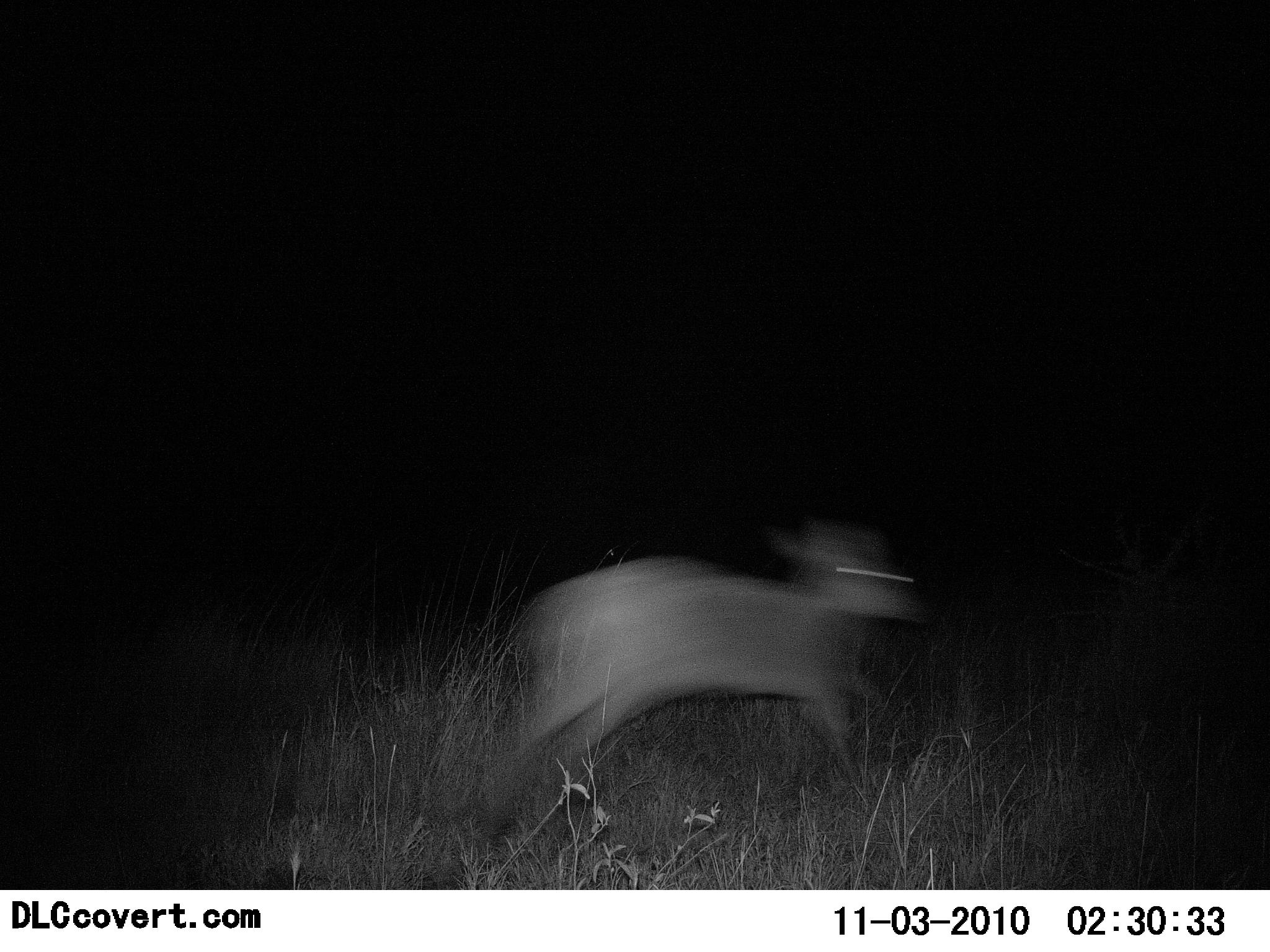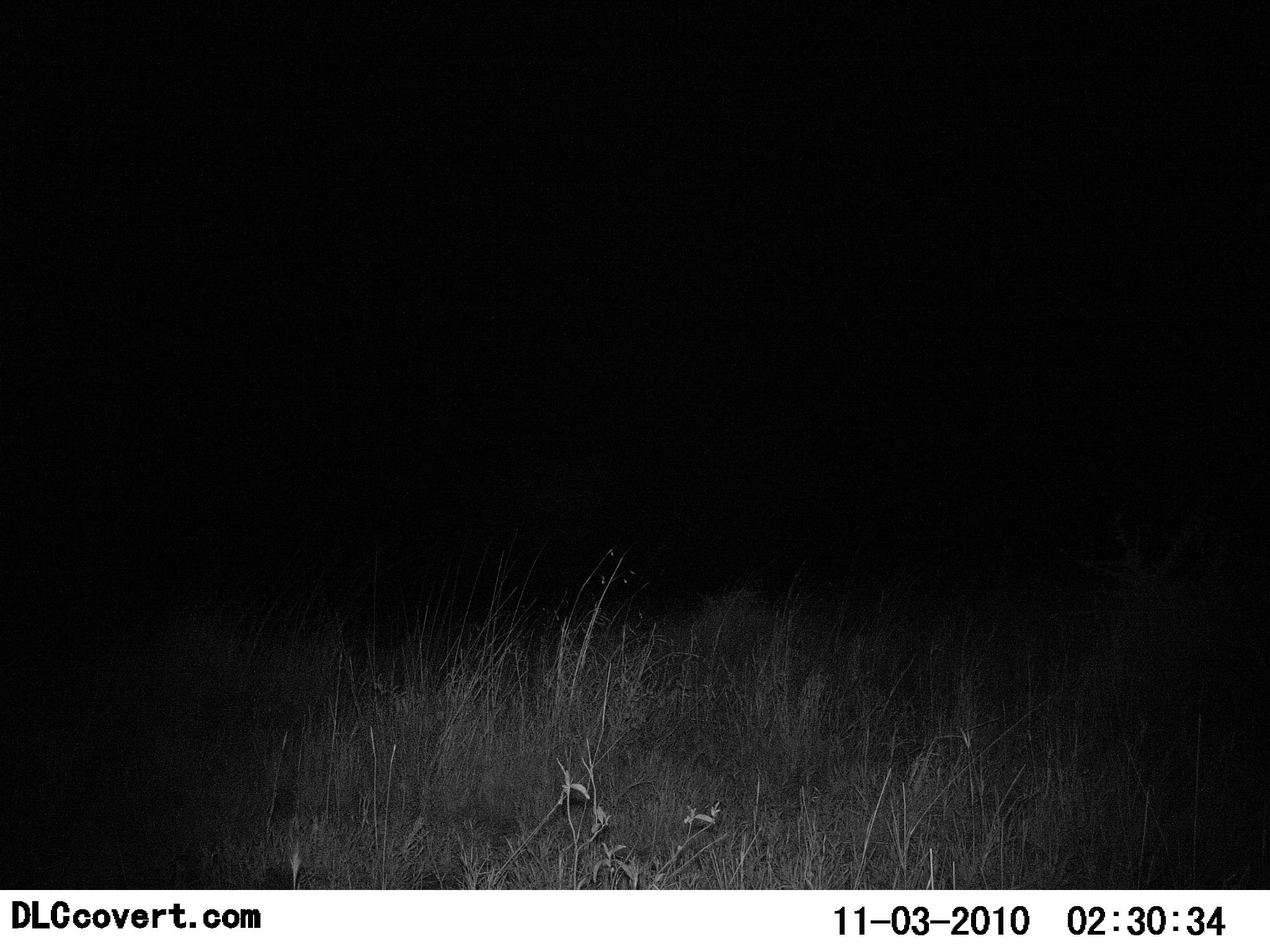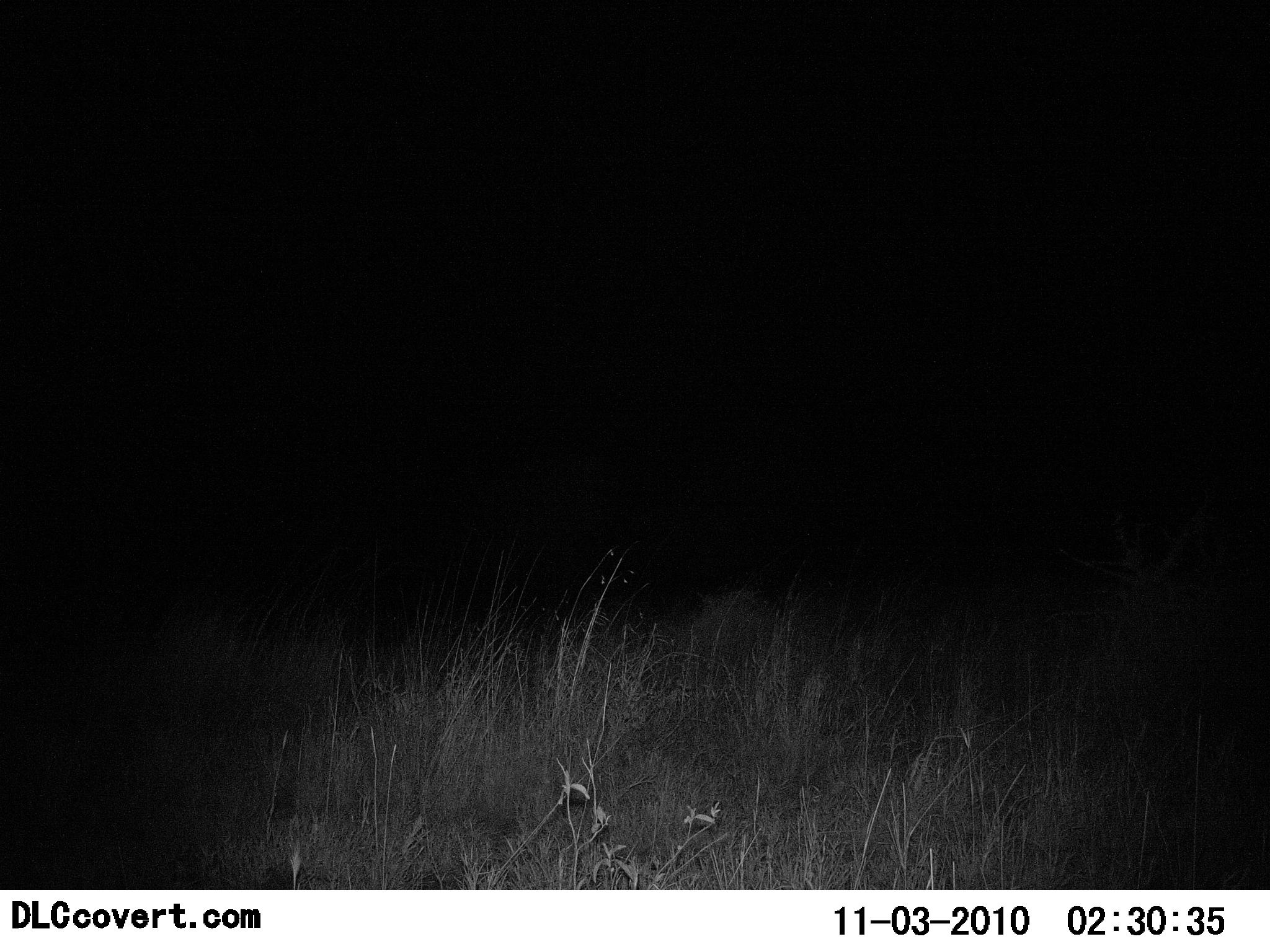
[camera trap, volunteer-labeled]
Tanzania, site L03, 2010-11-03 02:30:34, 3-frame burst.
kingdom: Animalia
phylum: Chordata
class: Mammalia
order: Artiodactyla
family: Bovidae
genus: Madoqua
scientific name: Madoqua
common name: dikdik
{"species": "dikdik (Madoqua)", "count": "1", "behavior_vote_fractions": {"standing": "0%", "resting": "0%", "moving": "100%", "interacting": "0%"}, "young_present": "0%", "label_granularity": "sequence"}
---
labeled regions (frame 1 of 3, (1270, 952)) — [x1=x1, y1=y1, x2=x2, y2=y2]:
animal: [x1=481, y1=519, x2=922, y2=848]